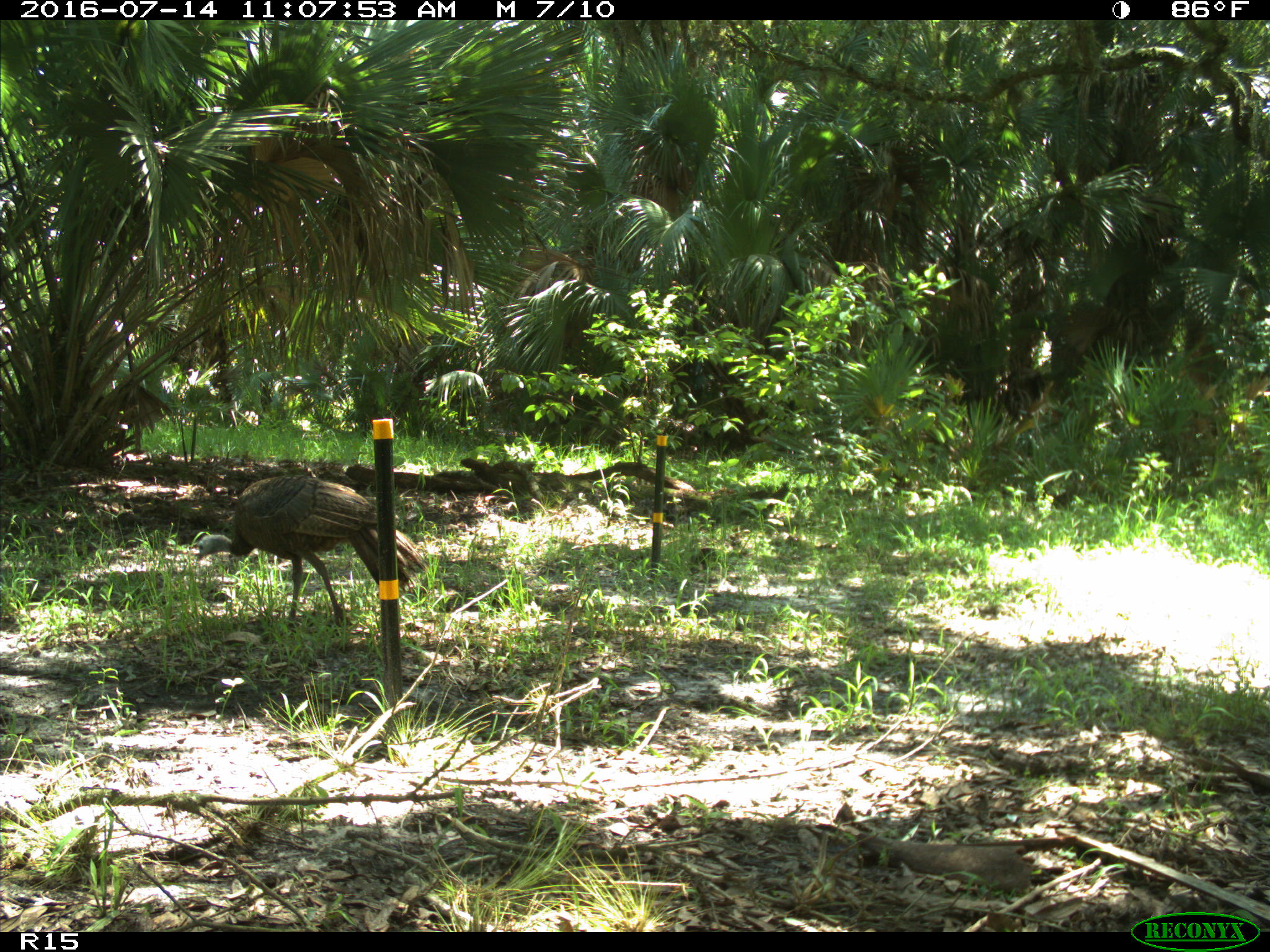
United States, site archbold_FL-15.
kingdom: Animalia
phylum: Chordata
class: Aves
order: Galliformes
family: Phasianidae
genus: Meleagris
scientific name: Meleagris gallopavo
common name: wild turkey